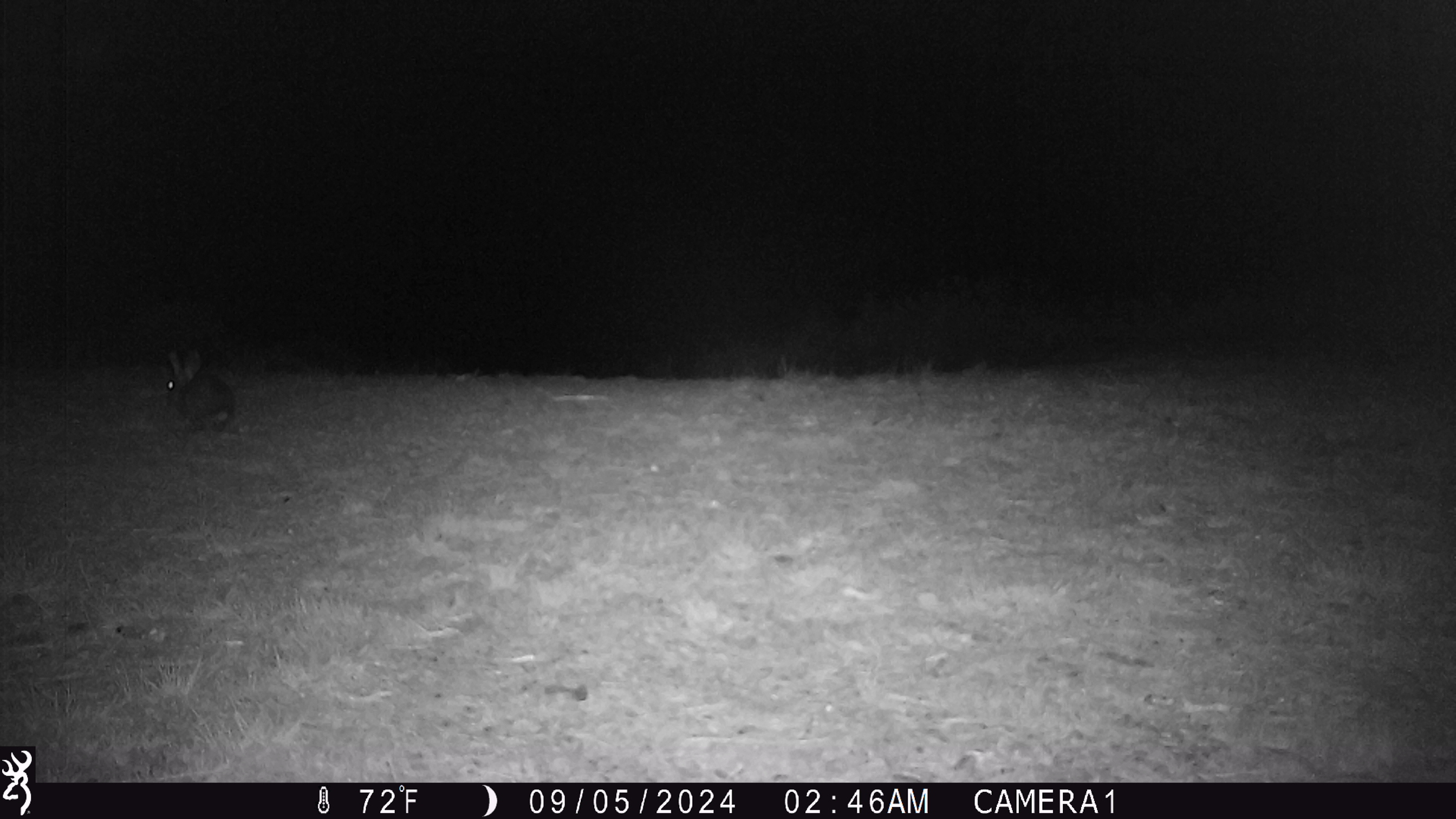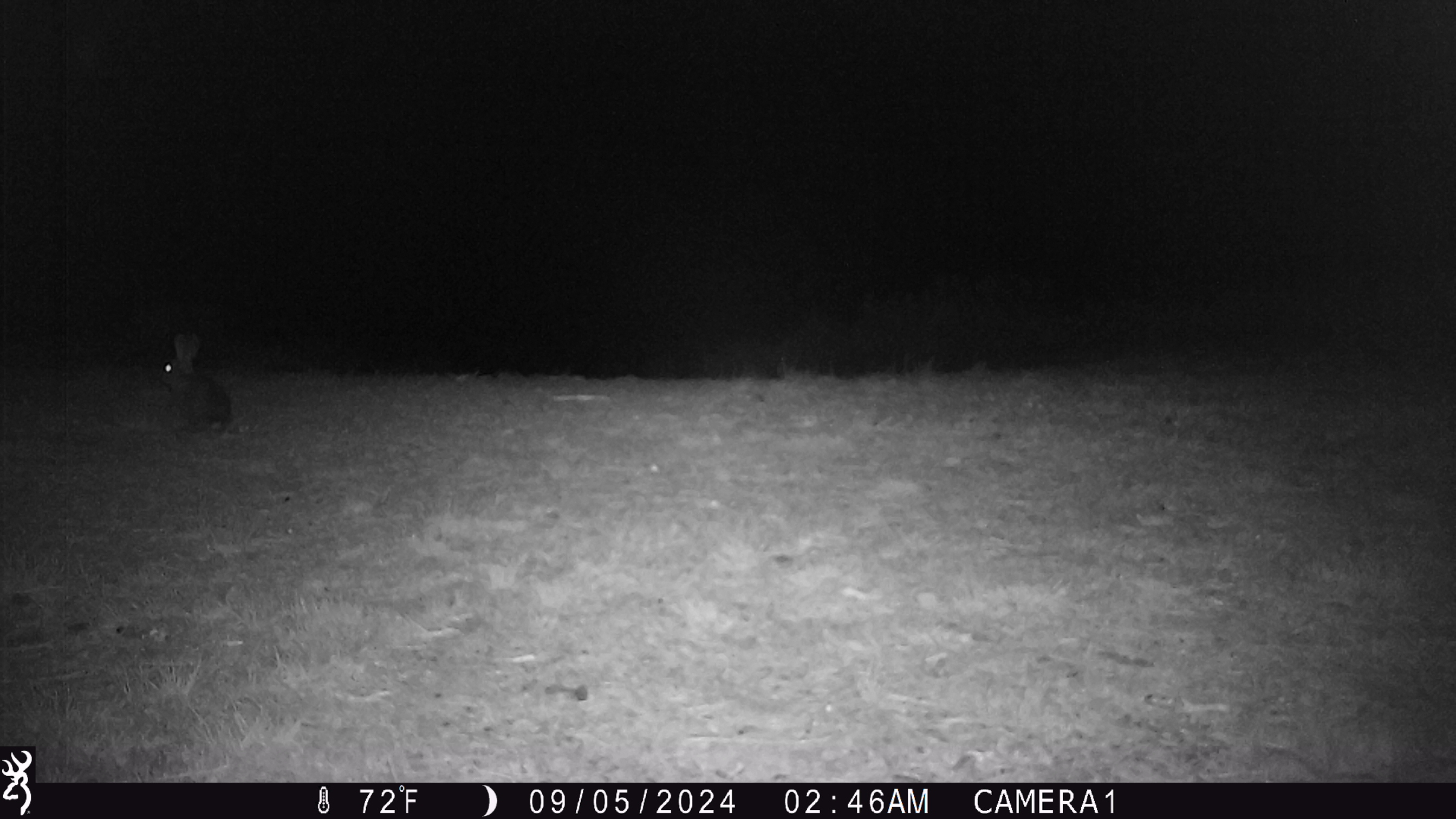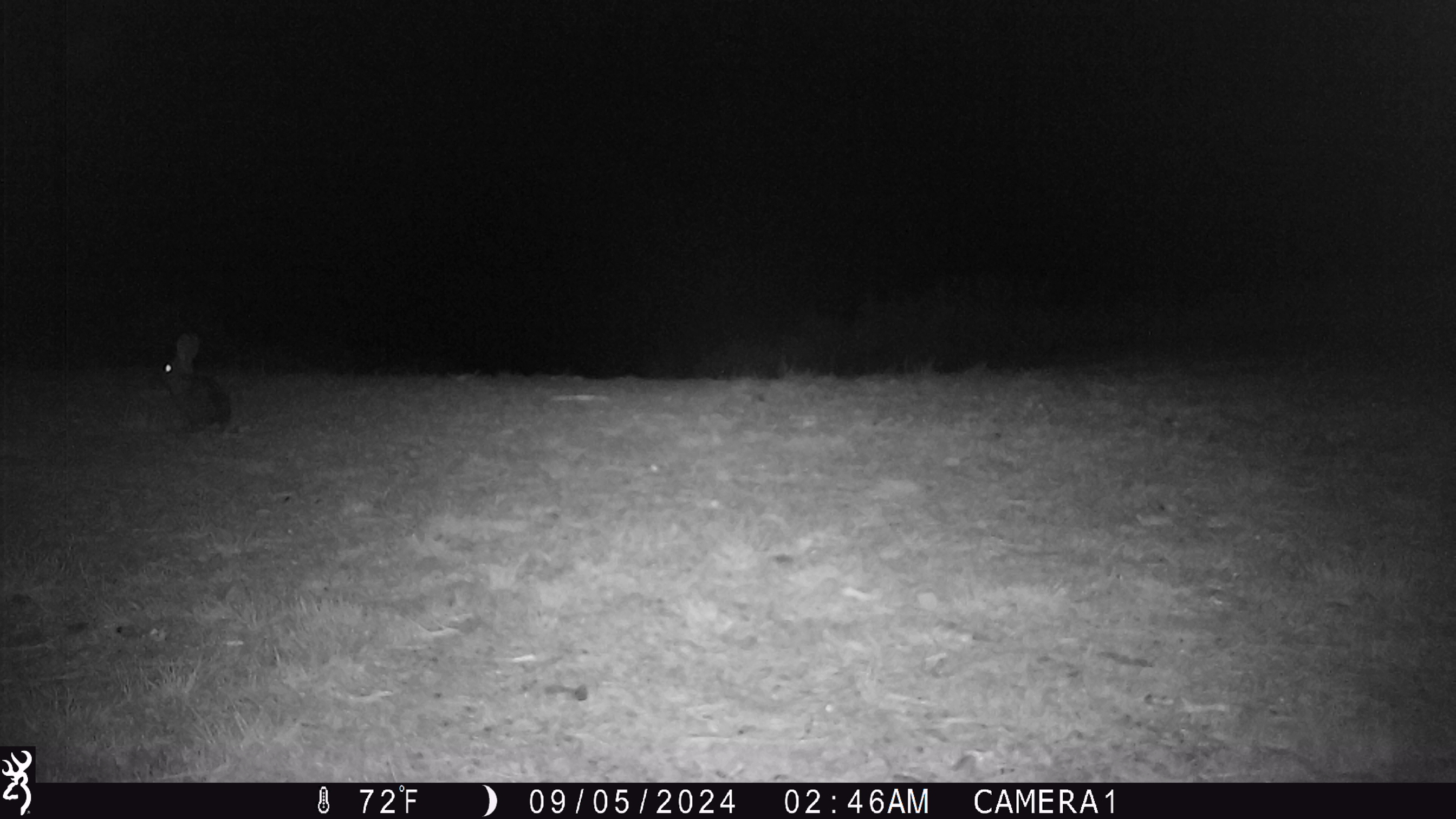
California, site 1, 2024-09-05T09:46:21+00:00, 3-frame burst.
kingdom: Animalia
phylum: Chordata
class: Mammalia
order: Lagomorpha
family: Leporidae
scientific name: Leporidae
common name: rabbit